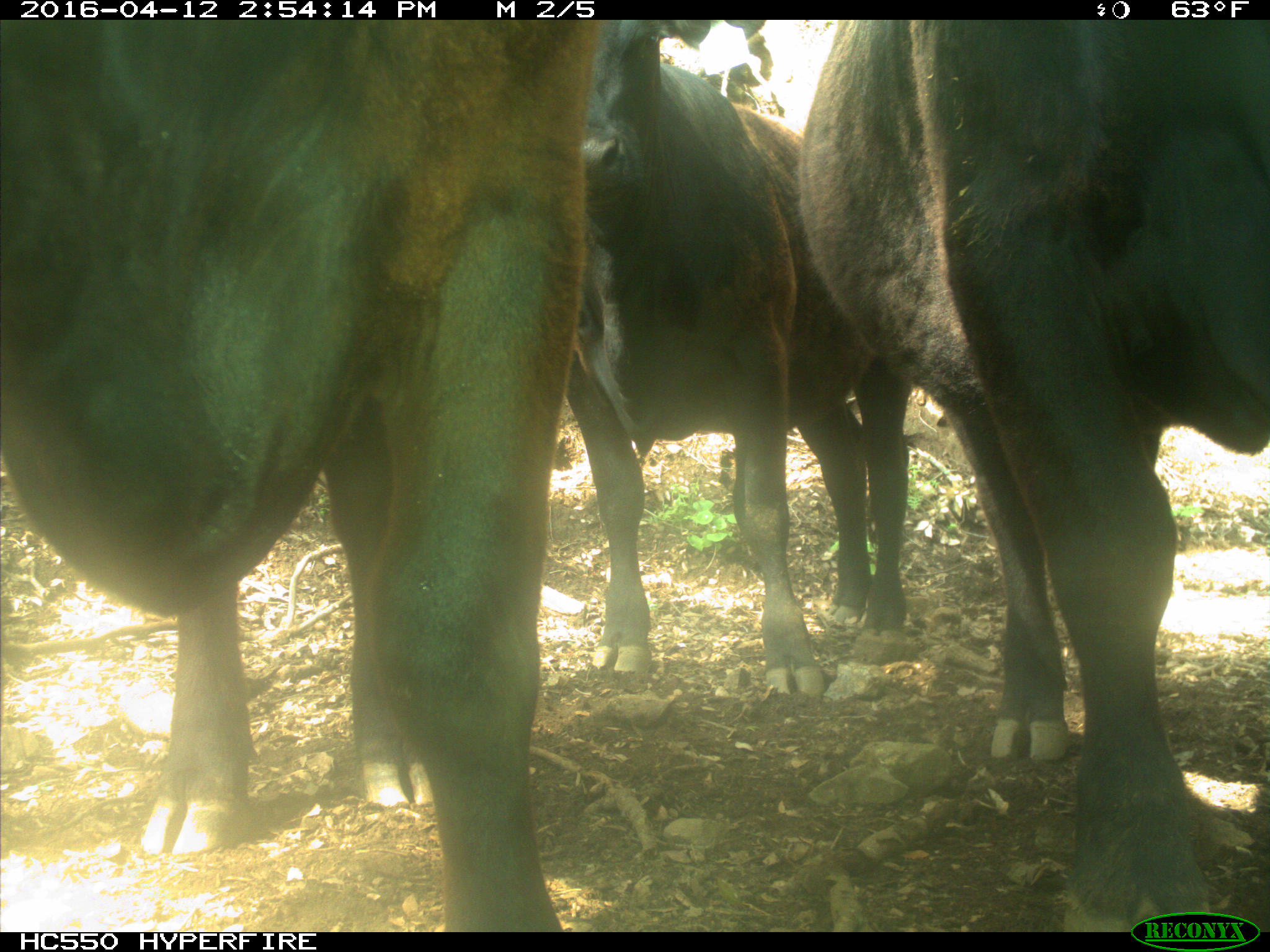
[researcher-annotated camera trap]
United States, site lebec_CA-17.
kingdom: Animalia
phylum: Chordata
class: Mammalia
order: Artiodactyla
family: Bovidae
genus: Bos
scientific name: Bos taurus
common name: domestic cow